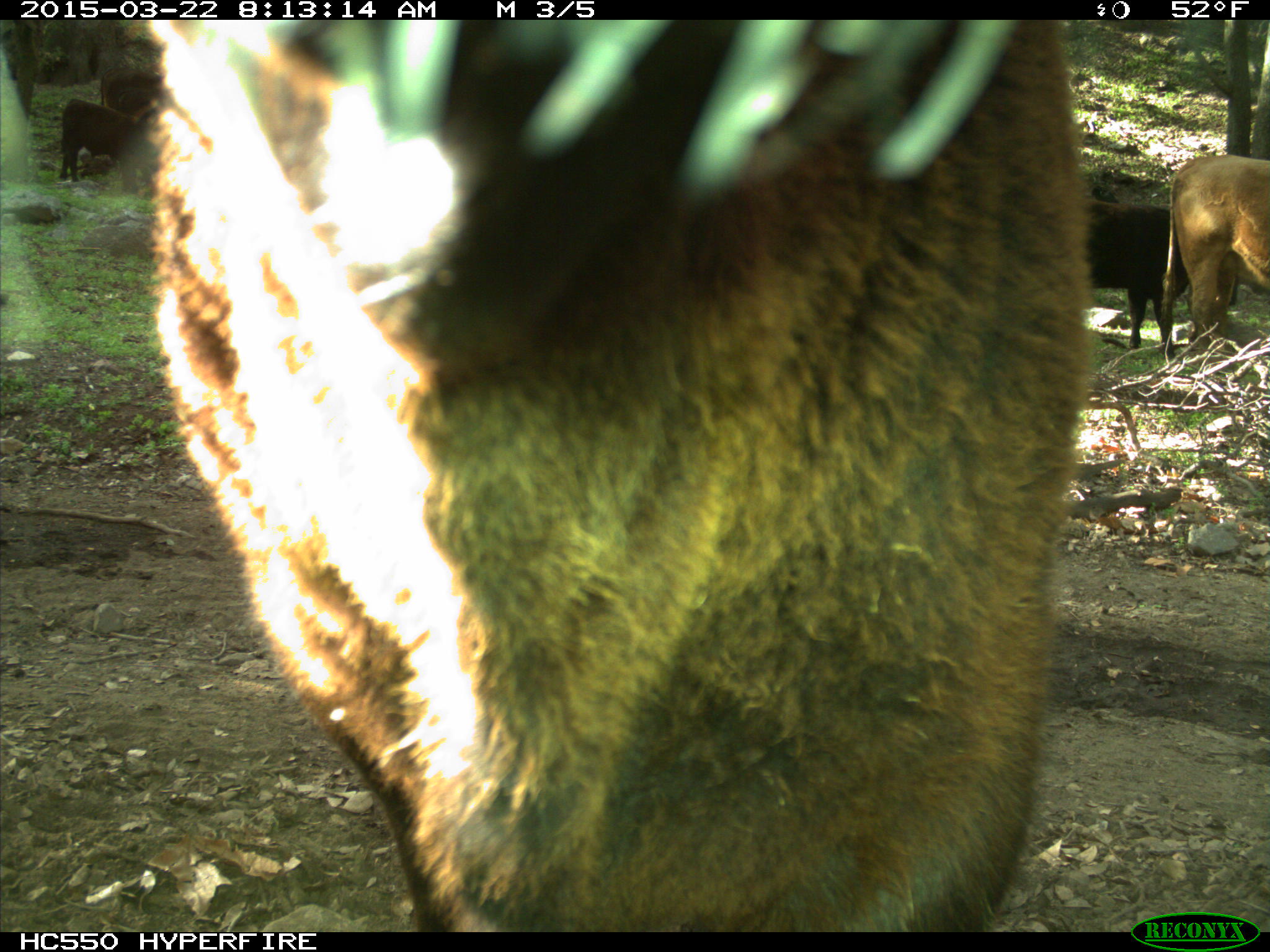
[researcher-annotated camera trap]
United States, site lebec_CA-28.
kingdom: Animalia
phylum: Chordata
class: Mammalia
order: Artiodactyla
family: Bovidae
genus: Bos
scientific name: Bos taurus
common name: domestic cow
Bos taurus (domestic cow).